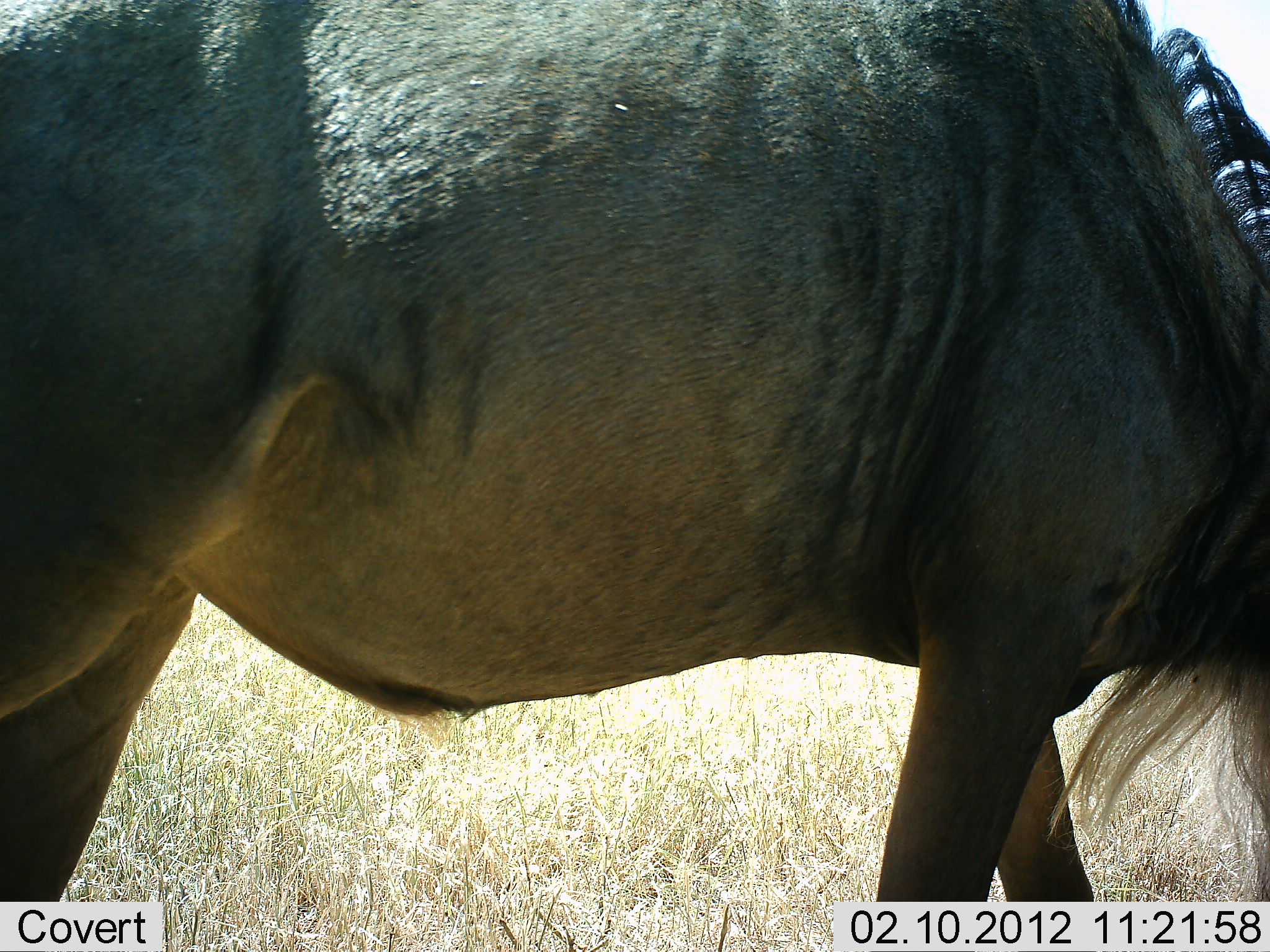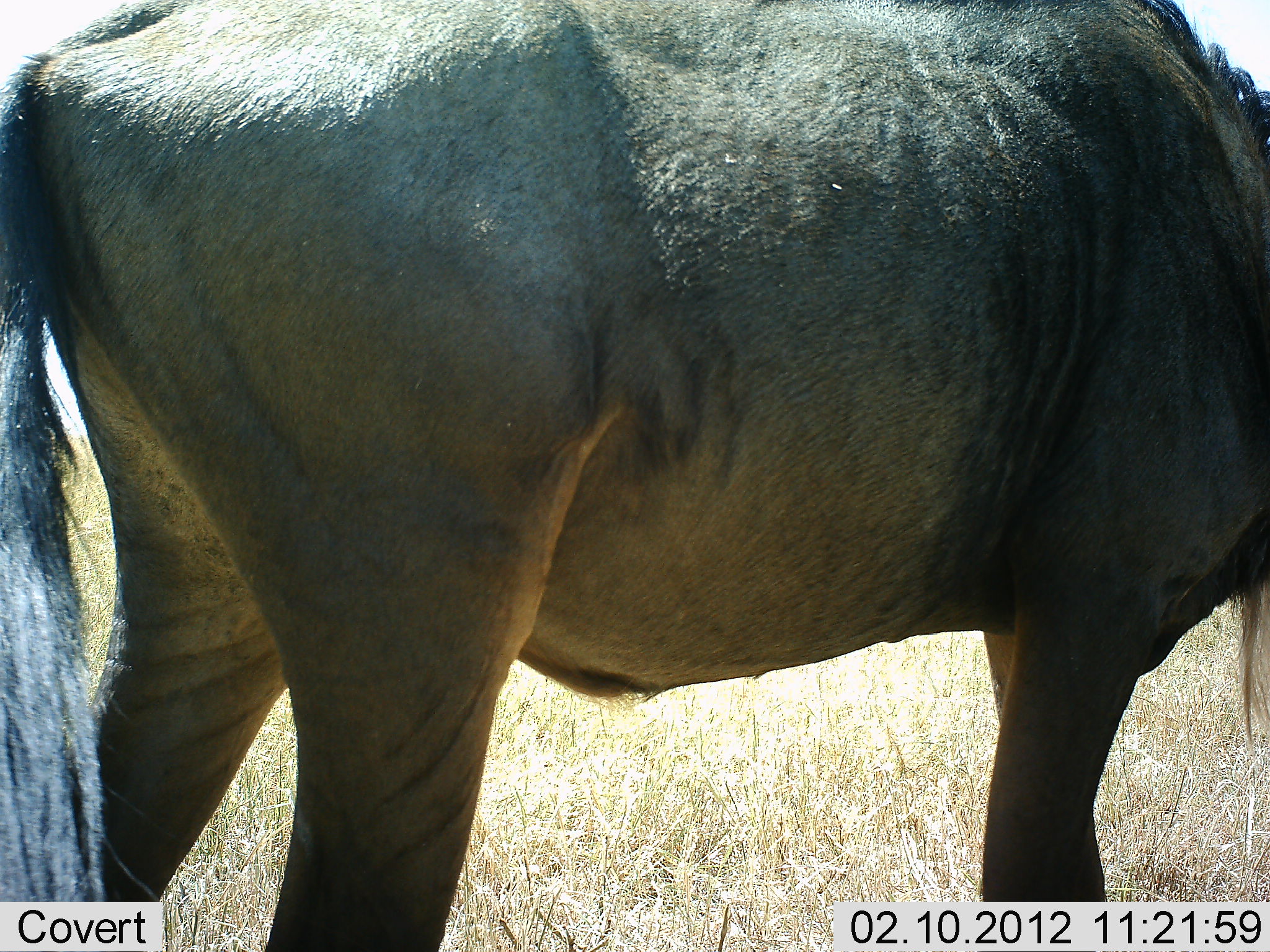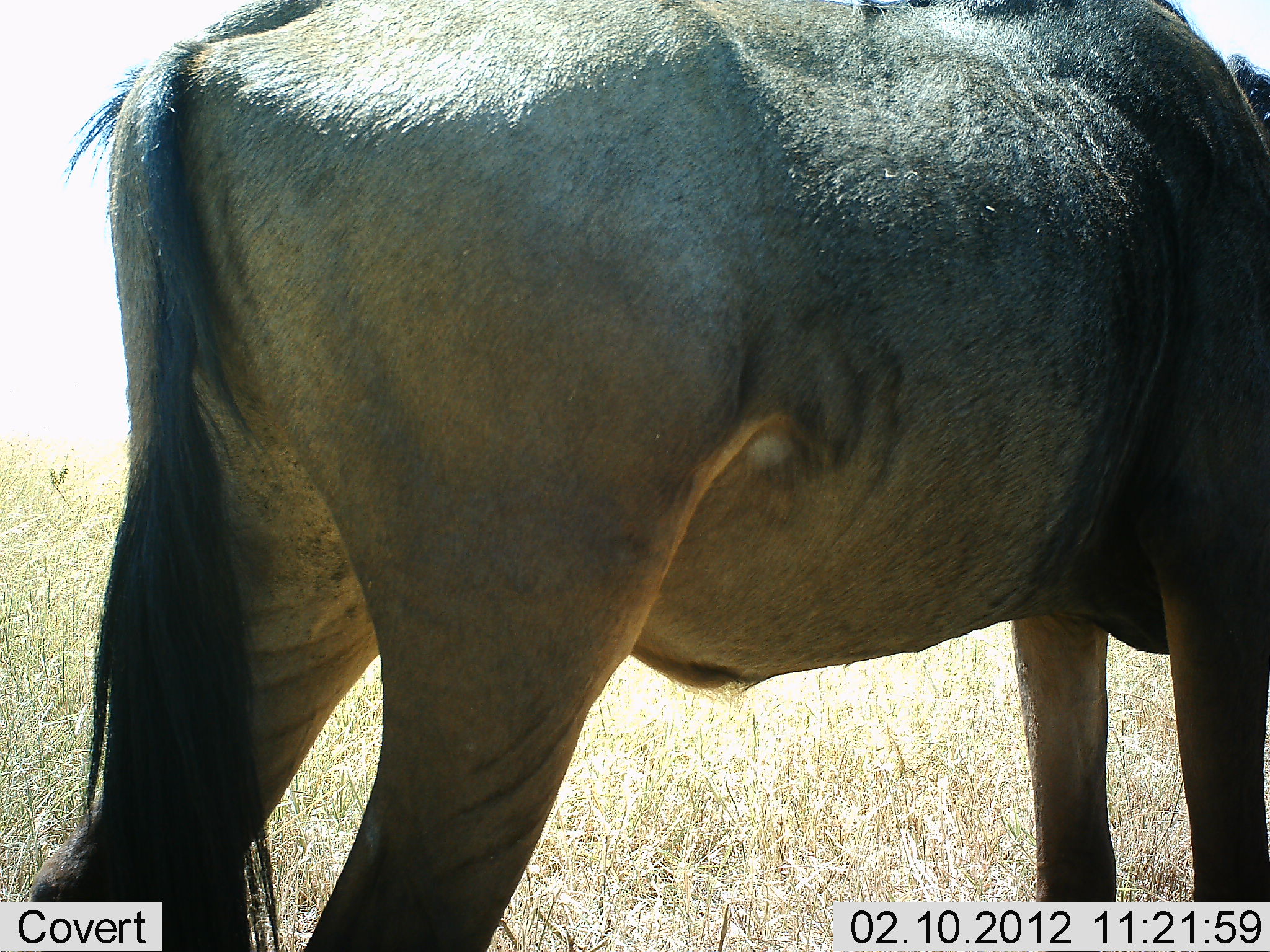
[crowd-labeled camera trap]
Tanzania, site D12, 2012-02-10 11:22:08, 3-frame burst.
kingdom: Animalia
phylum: Chordata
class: Mammalia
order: Artiodactyla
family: Bovidae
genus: Connochaetes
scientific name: Connochaetes taurinus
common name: blue wildebeest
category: wildebeest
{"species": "wildebeest (blue wildebeest) (Connochaetes taurinus)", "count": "1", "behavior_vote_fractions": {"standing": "60%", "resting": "0%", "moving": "40%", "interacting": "0%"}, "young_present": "0%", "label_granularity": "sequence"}